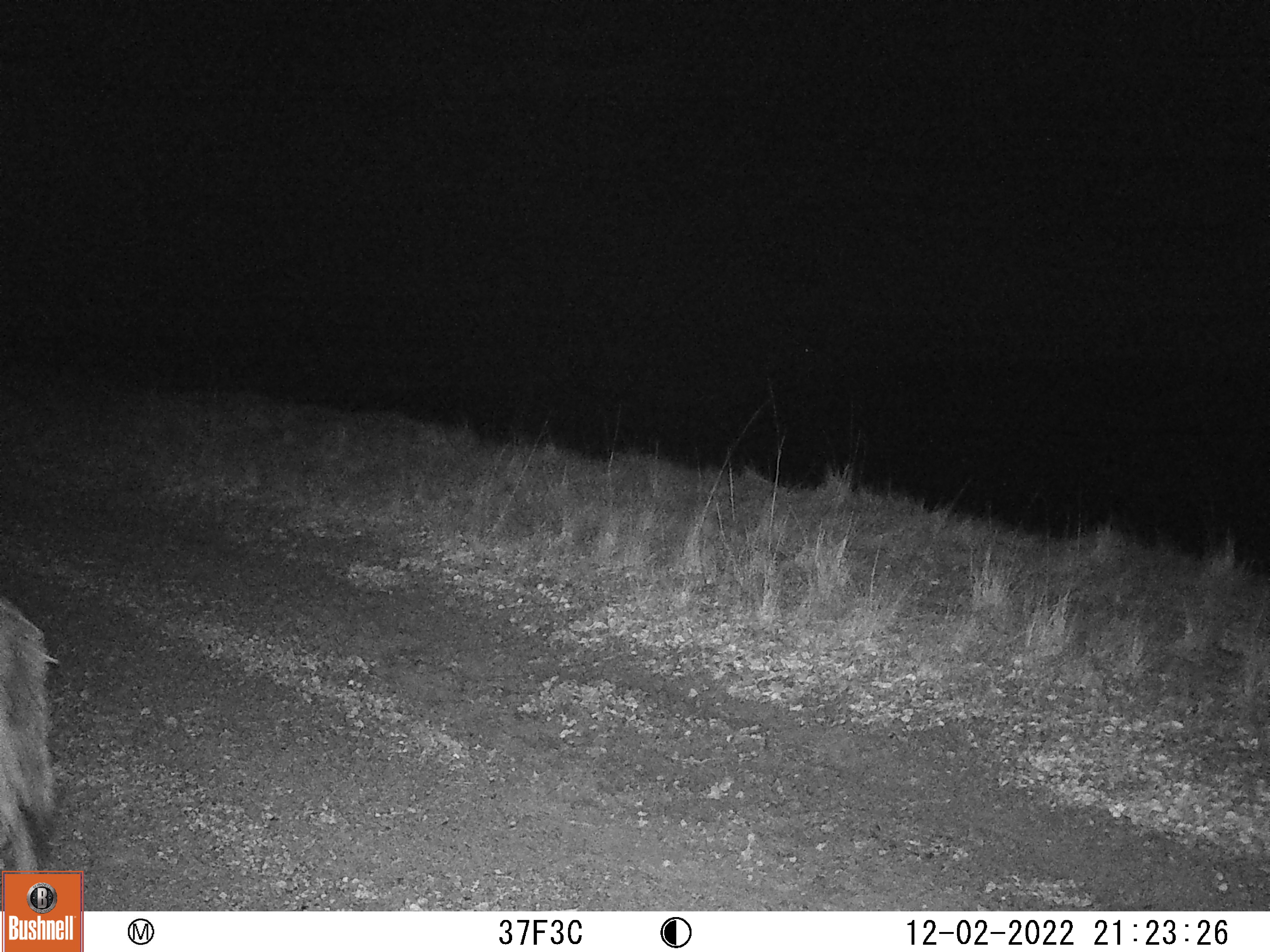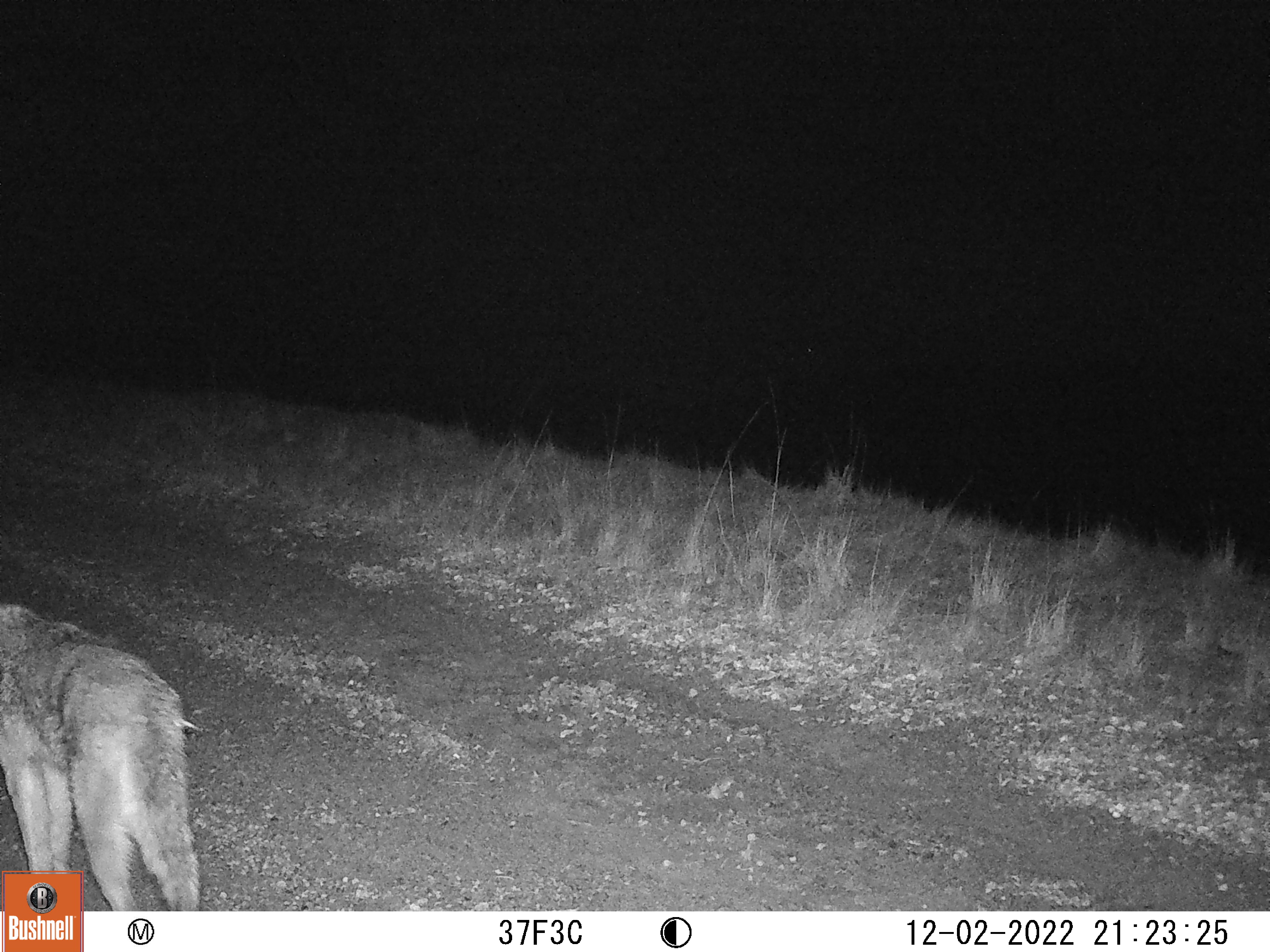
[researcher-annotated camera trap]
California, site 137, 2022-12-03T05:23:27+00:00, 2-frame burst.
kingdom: Animalia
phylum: Chordata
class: Mammalia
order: Carnivora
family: Canidae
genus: Canis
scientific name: Canis latrans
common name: coyote